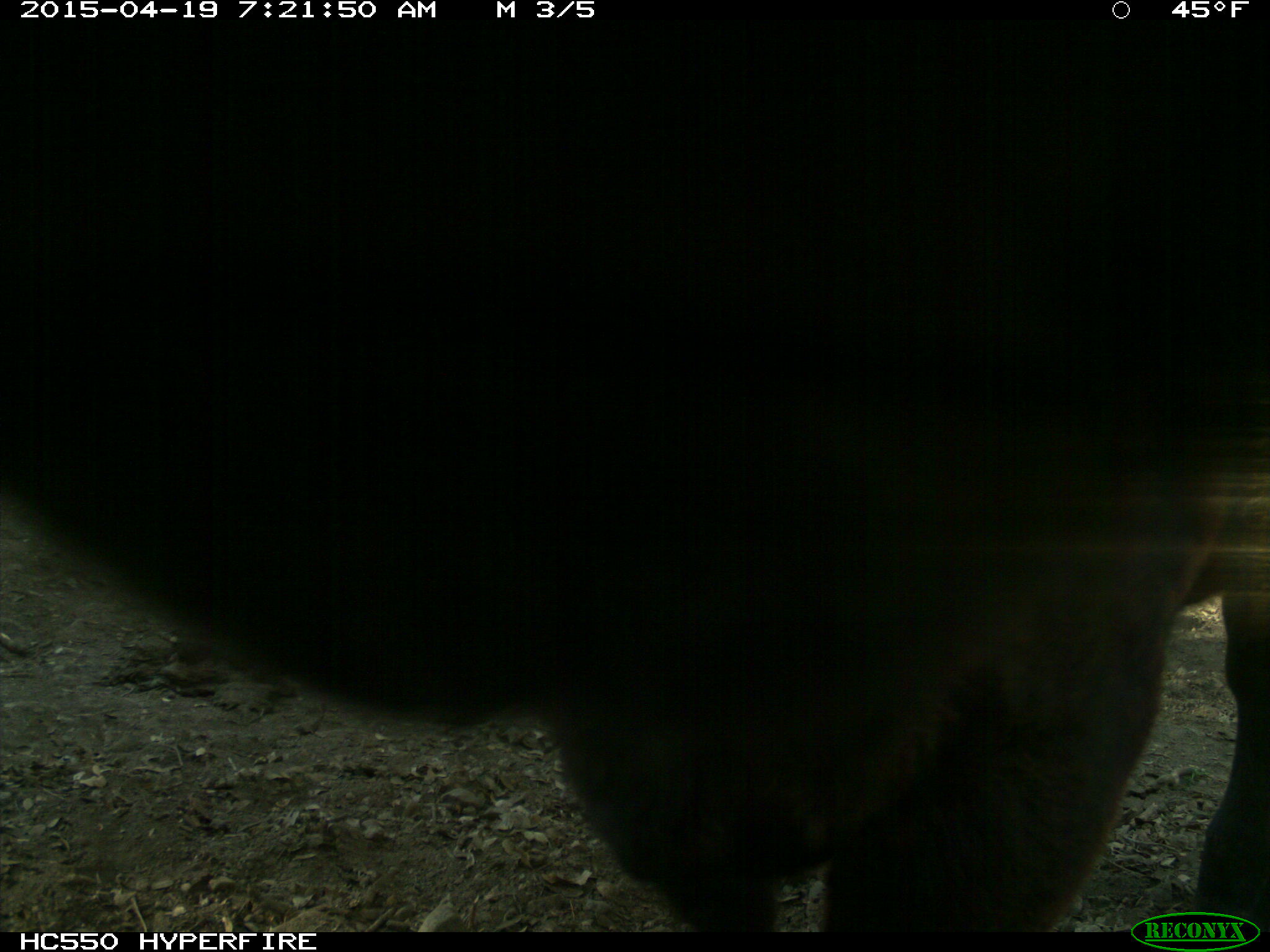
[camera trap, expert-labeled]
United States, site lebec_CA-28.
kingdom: Animalia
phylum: Chordata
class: Mammalia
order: Artiodactyla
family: Bovidae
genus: Bos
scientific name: Bos taurus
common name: domestic cow